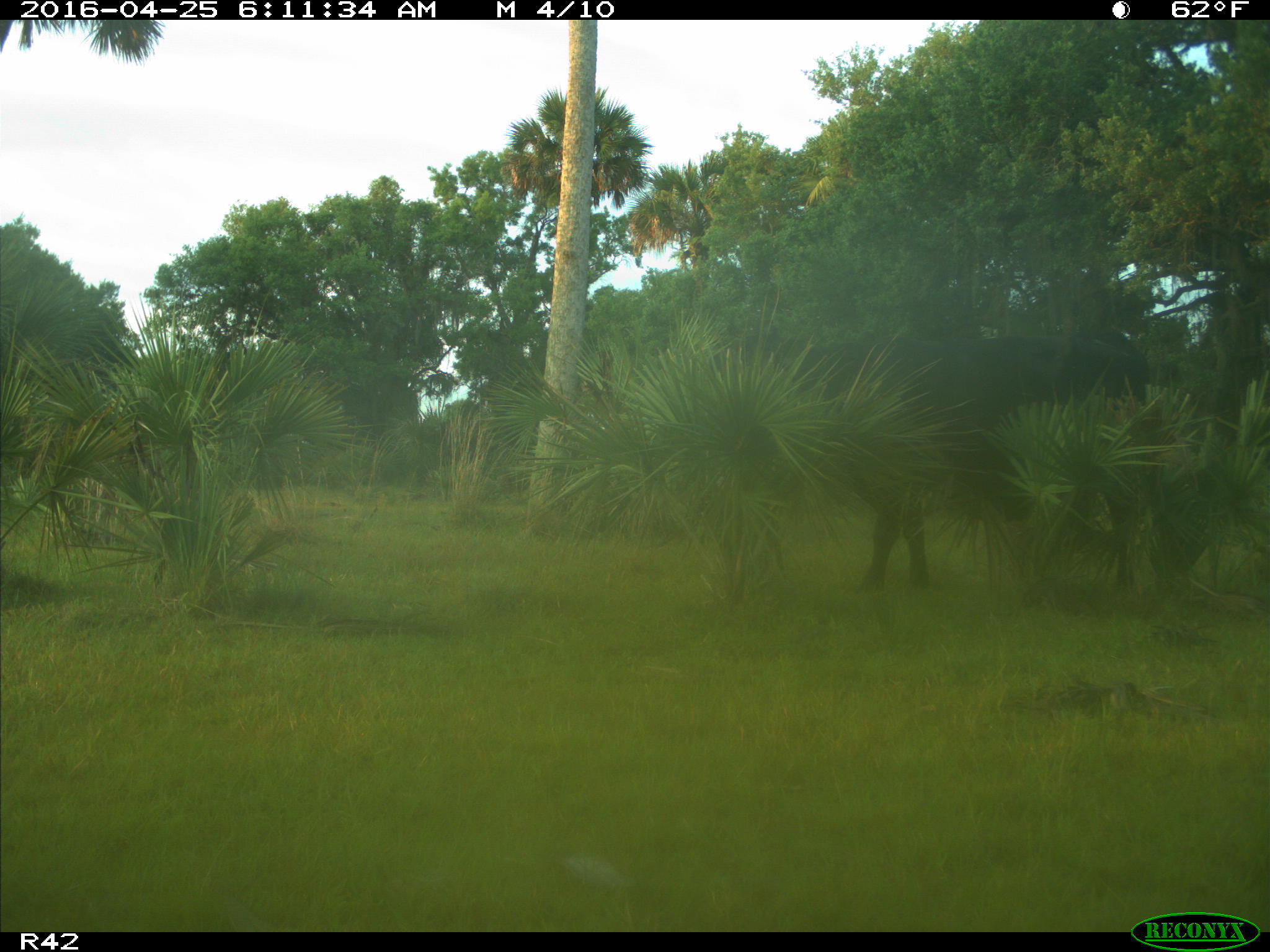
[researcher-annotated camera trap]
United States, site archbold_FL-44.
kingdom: Animalia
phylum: Chordata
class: Mammalia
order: Artiodactyla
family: Bovidae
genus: Bos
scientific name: Bos taurus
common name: domestic cow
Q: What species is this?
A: Bos taurus (domestic cow).